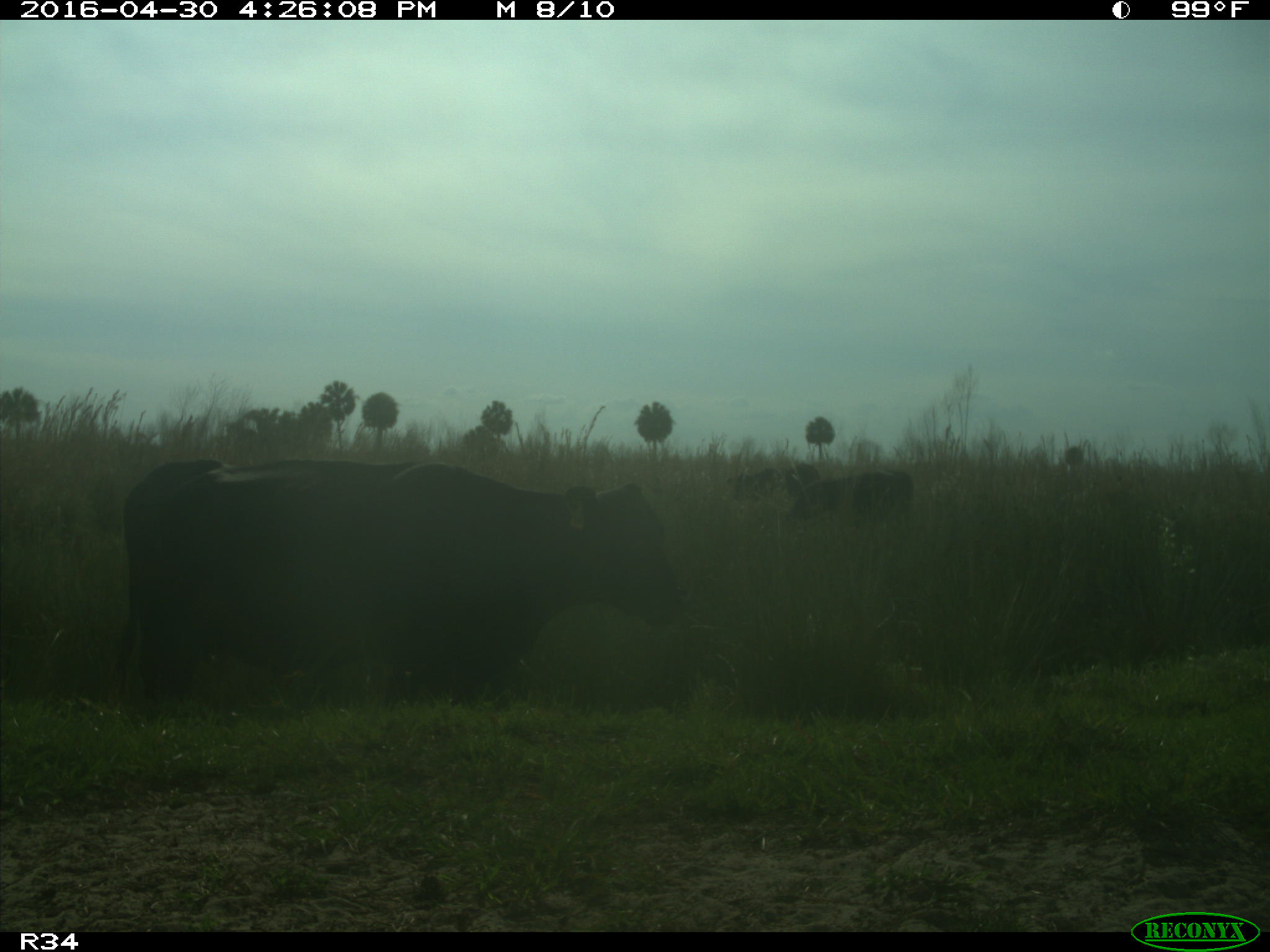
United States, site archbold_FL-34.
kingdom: Animalia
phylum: Chordata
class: Mammalia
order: Artiodactyla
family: Bovidae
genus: Bos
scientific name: Bos taurus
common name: domestic cow